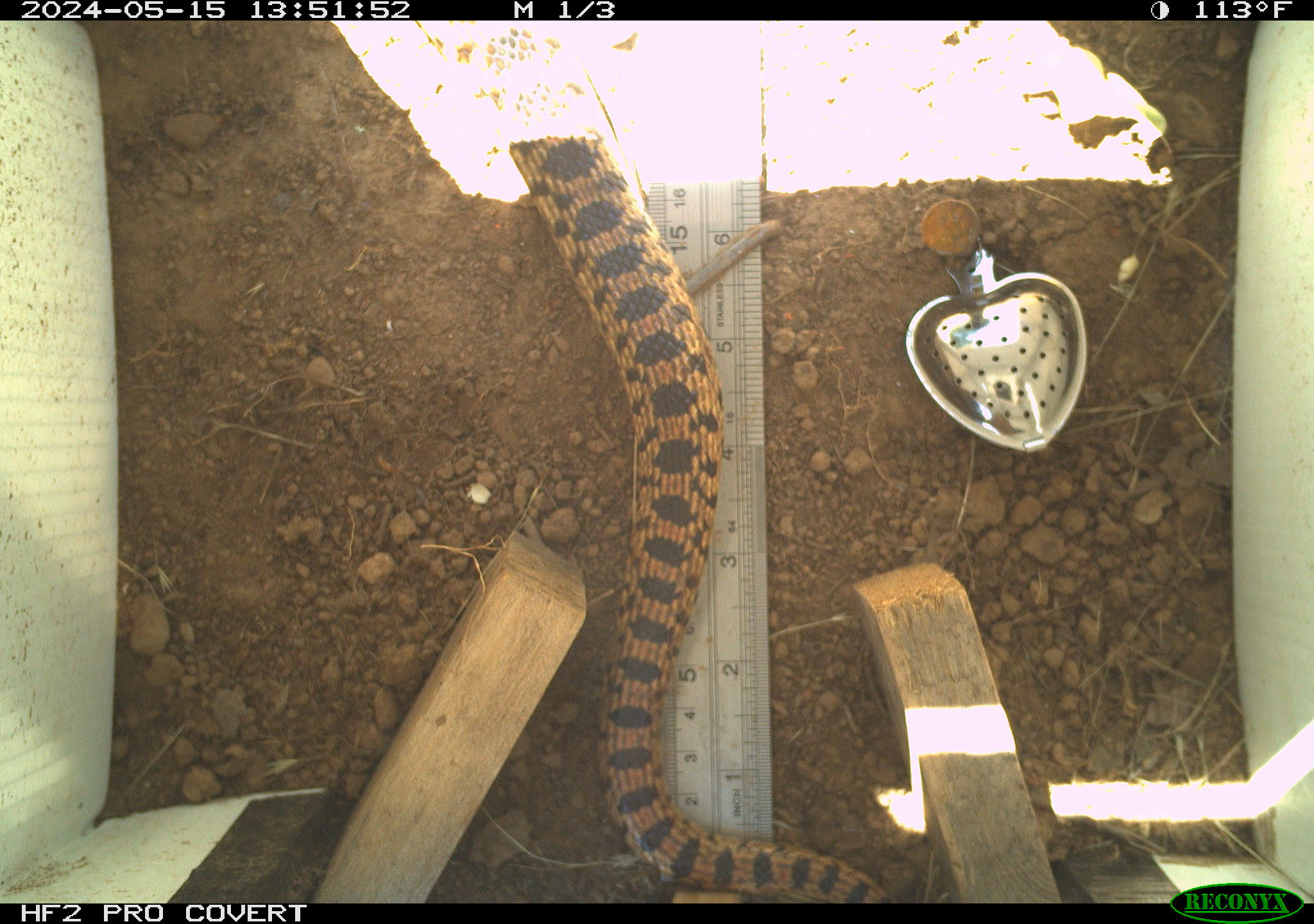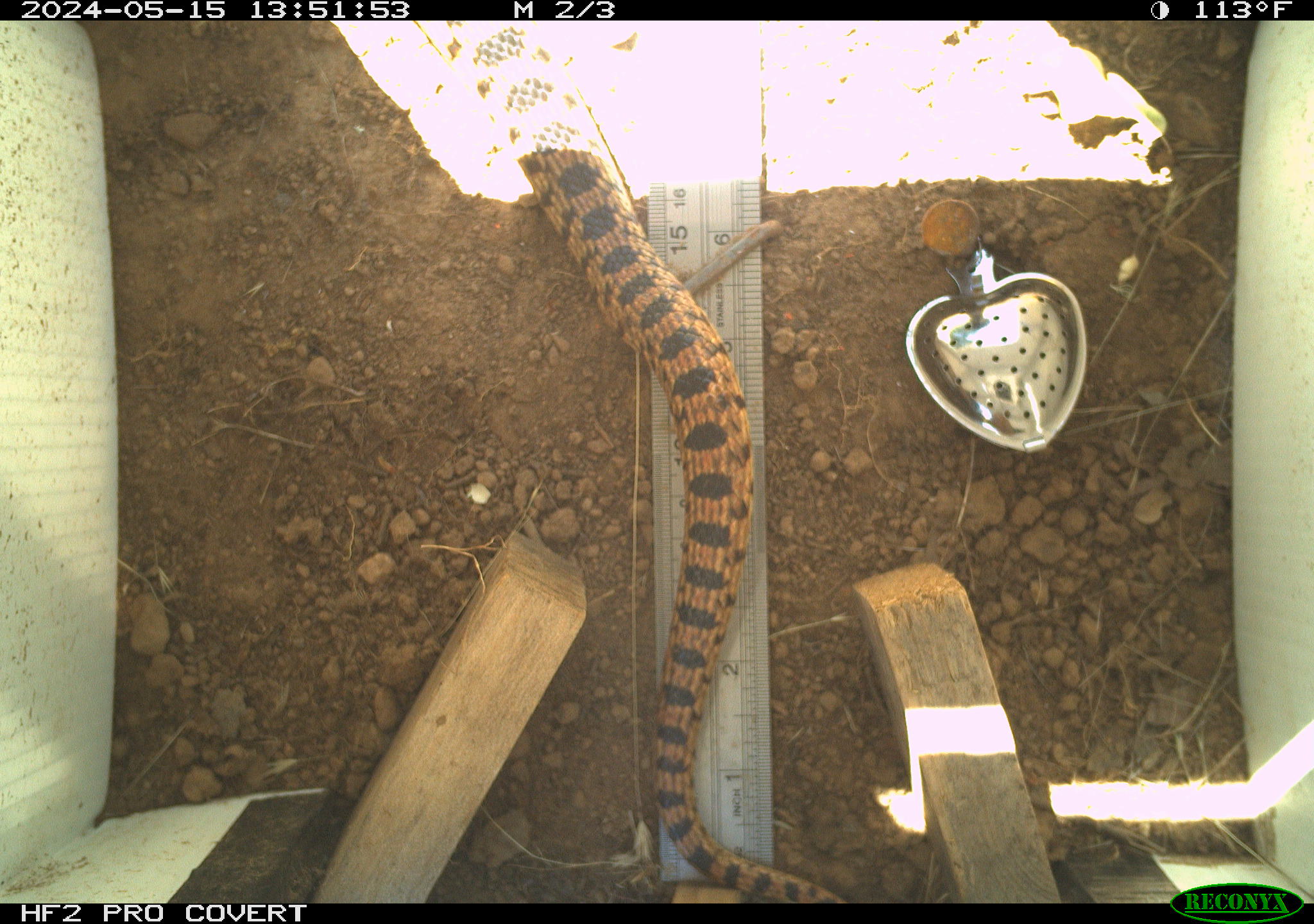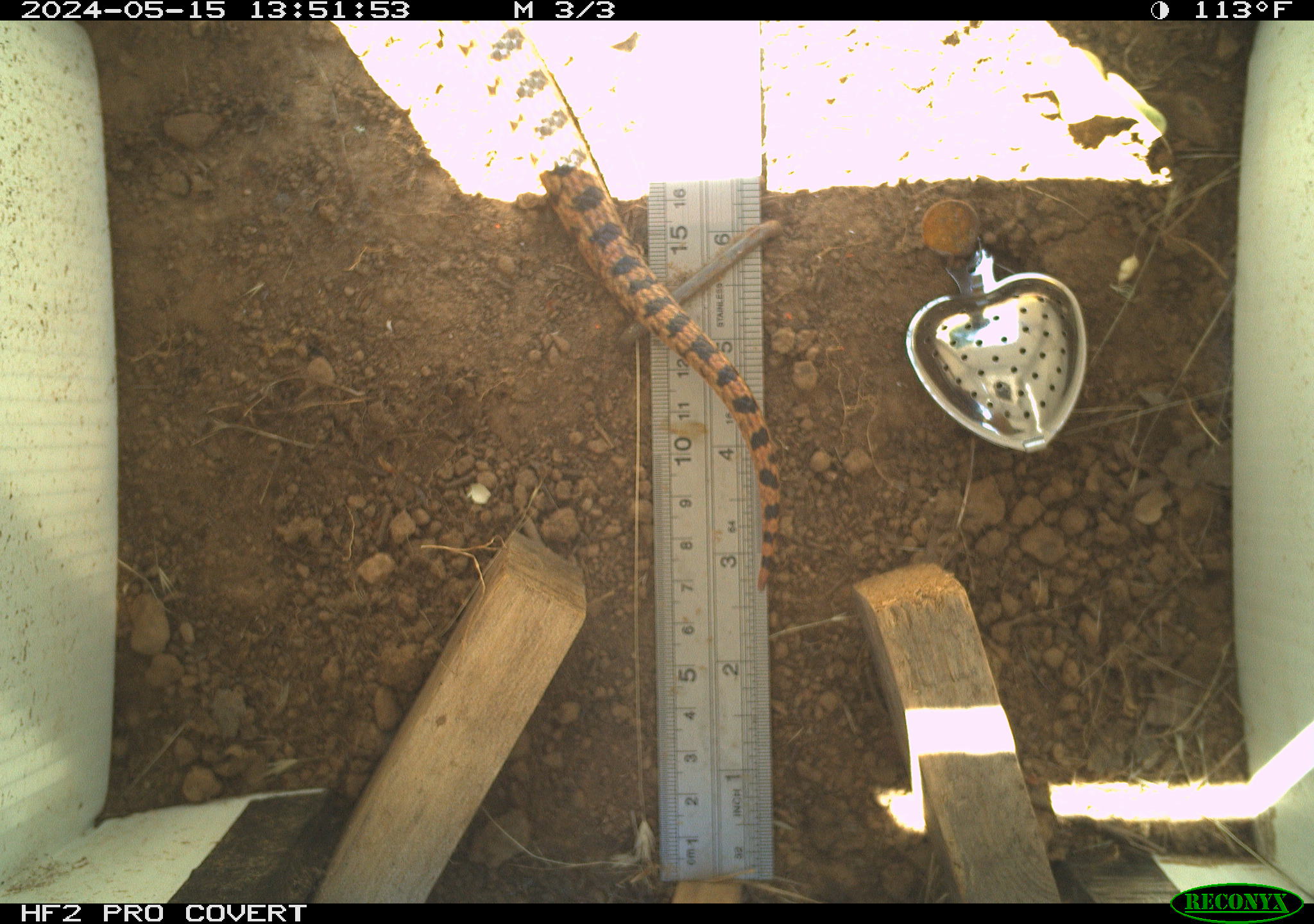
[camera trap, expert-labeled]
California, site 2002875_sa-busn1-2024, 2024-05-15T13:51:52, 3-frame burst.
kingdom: Animalia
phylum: Chordata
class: Reptilia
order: Squamata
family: Colubridae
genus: Pituophis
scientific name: Pituophis catenifer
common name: gophersnake